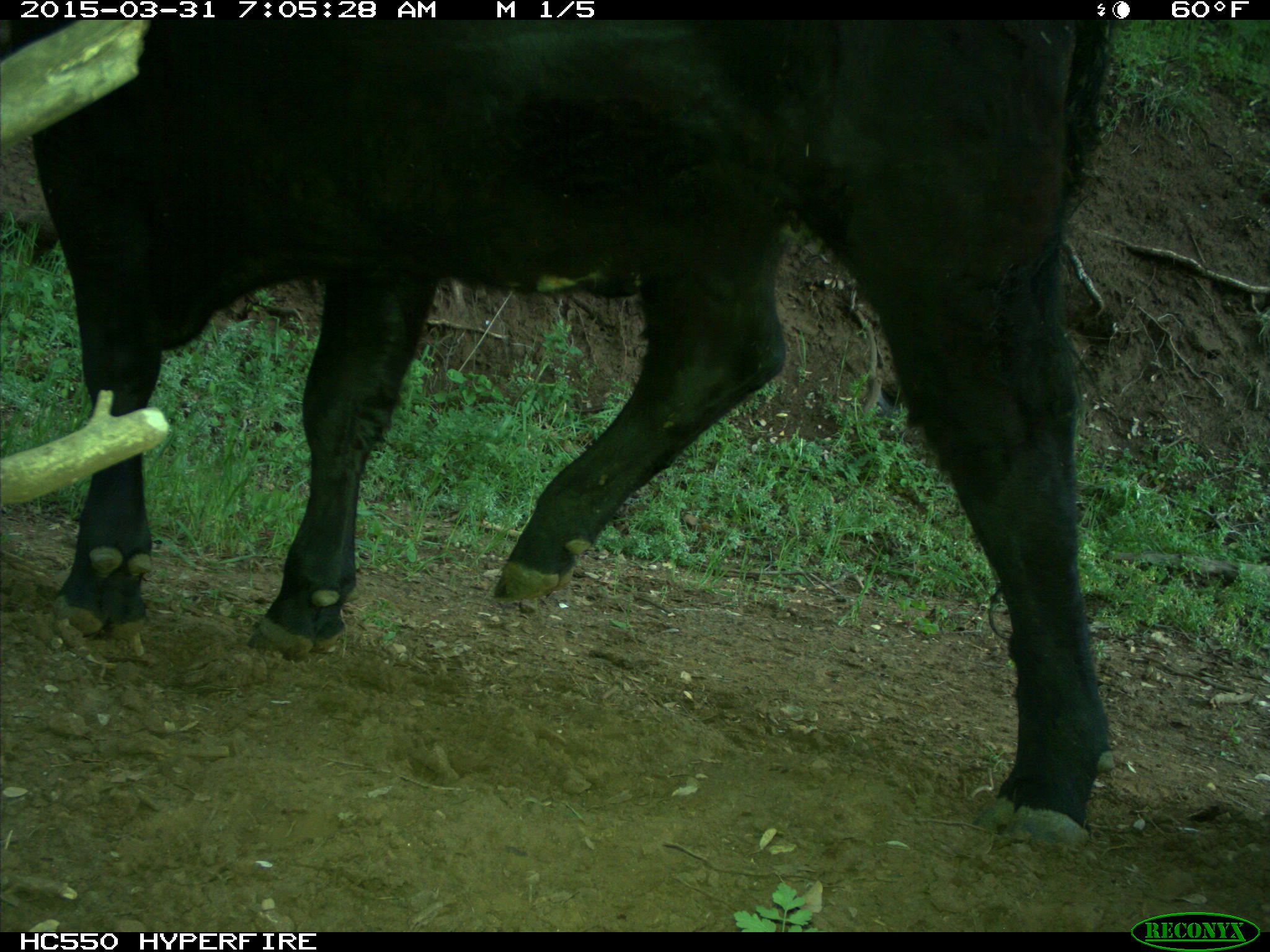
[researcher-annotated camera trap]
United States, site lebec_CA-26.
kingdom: Animalia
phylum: Chordata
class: Mammalia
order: Artiodactyla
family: Bovidae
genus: Bos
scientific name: Bos taurus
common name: domestic cow